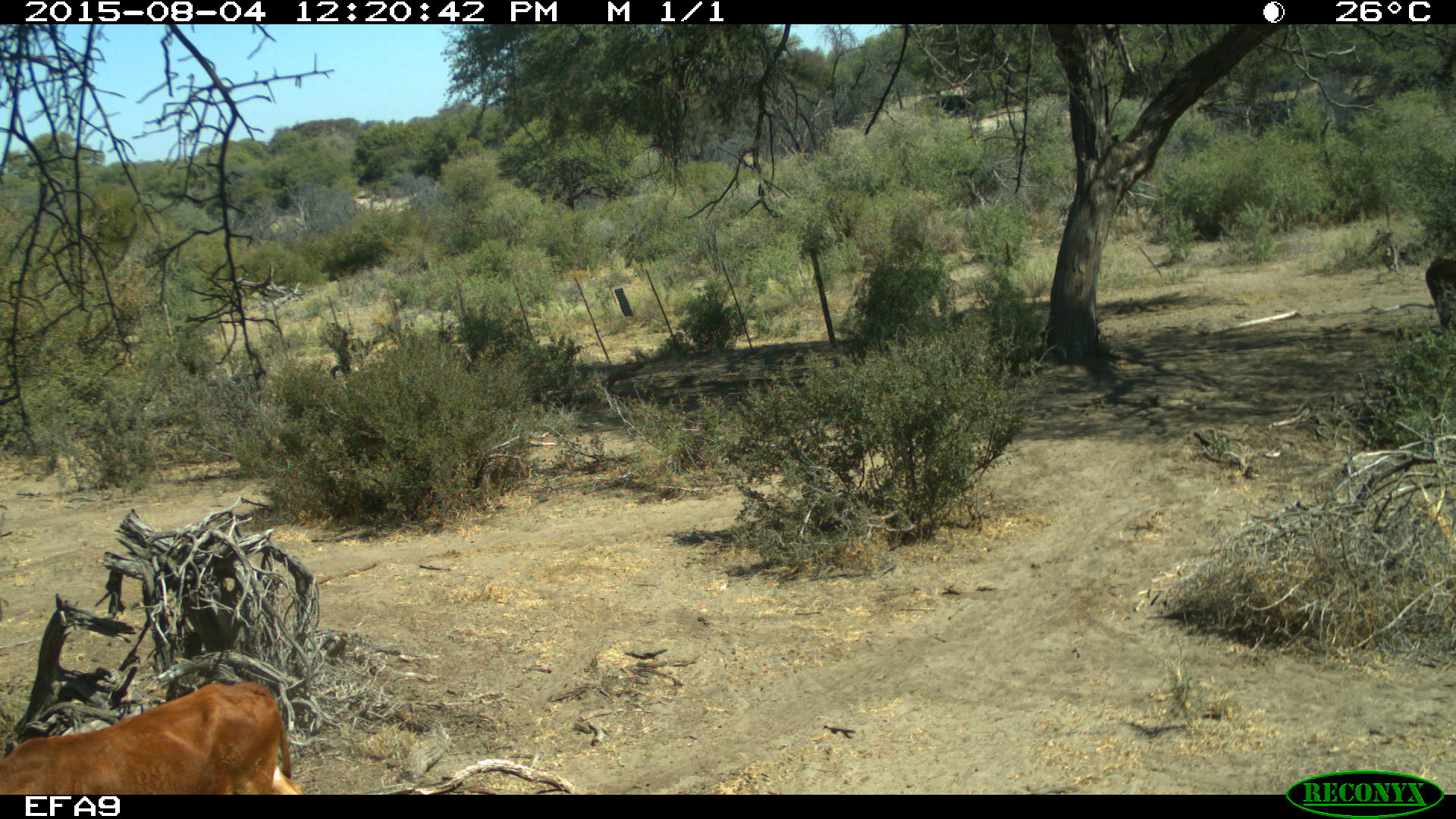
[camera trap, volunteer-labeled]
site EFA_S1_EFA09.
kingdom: Animalia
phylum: Chordata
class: Mammalia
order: Artiodactyla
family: Bovidae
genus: Bos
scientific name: Bos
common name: cattle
Cattle (Bos), count 1. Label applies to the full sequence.